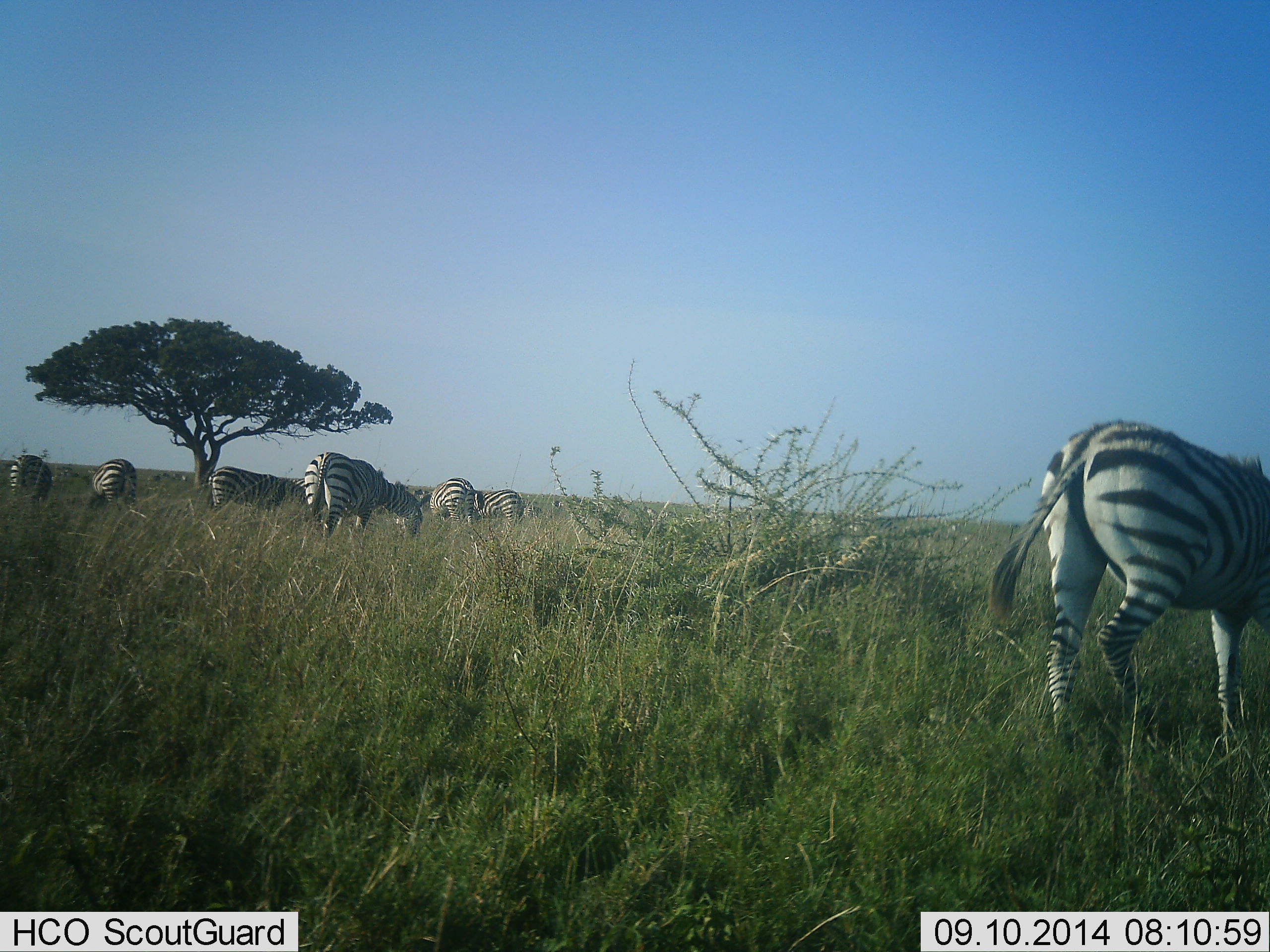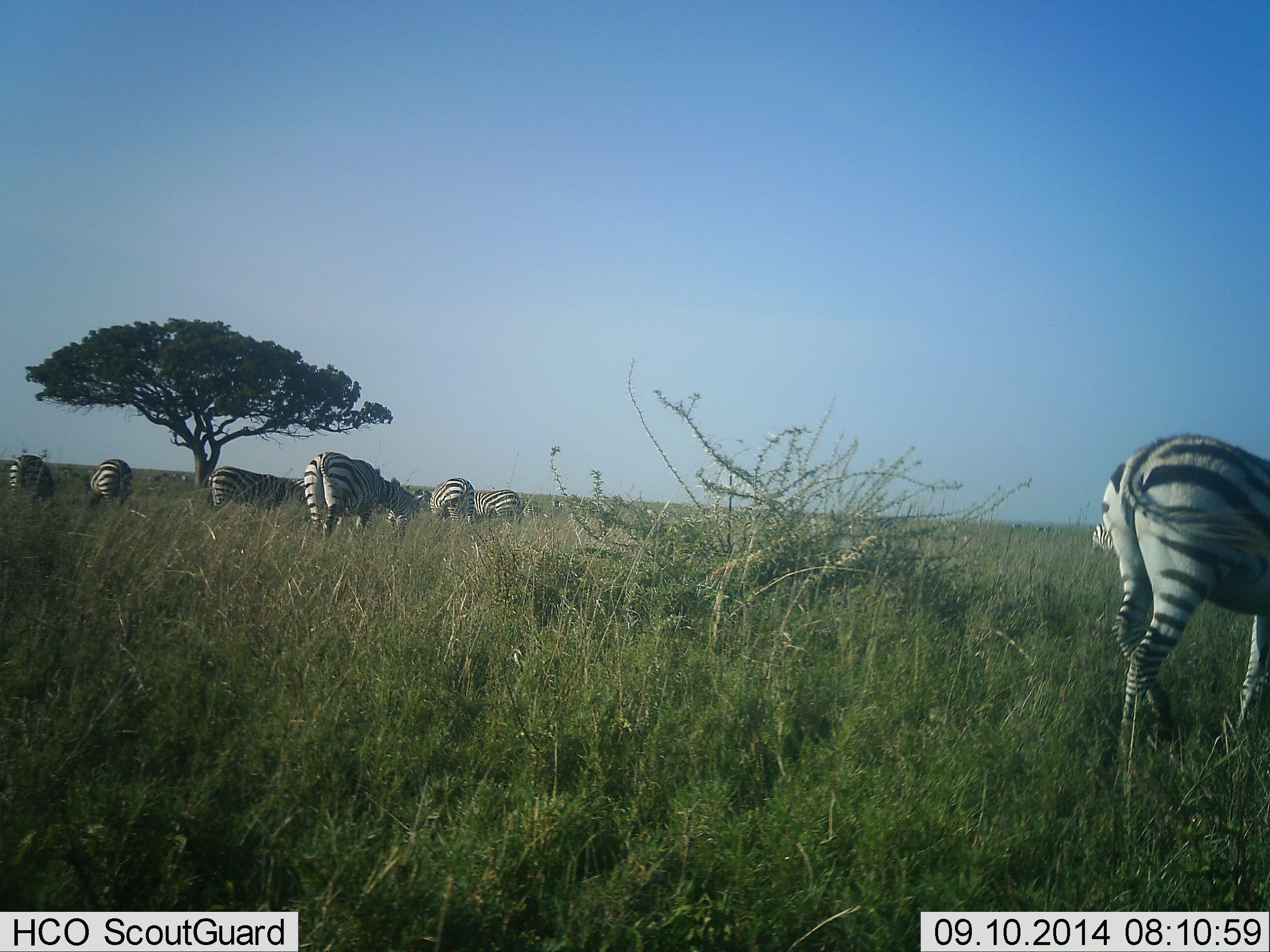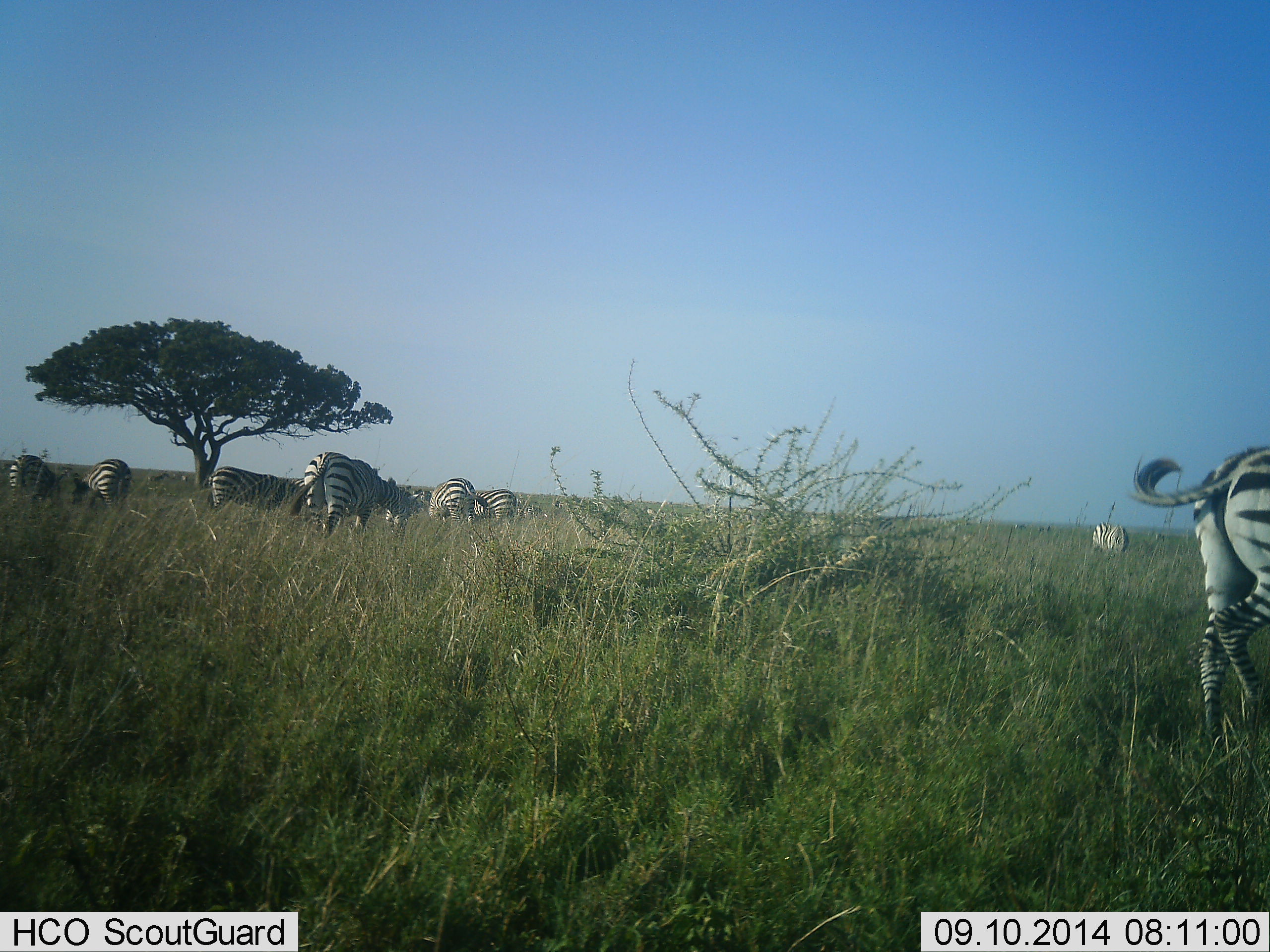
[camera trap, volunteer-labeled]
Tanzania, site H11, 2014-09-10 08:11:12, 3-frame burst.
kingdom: Animalia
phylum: Chordata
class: Mammalia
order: Perissodactyla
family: Equidae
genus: Equus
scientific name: Equus quagga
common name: plains zebra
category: zebra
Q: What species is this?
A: Zebra (plains zebra) (Equus quagga).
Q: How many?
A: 9.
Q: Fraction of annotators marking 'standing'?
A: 50%.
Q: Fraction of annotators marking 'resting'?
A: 0%.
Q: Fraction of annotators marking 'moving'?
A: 30%.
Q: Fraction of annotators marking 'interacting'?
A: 0%.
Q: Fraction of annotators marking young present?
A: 0%.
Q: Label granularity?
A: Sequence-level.